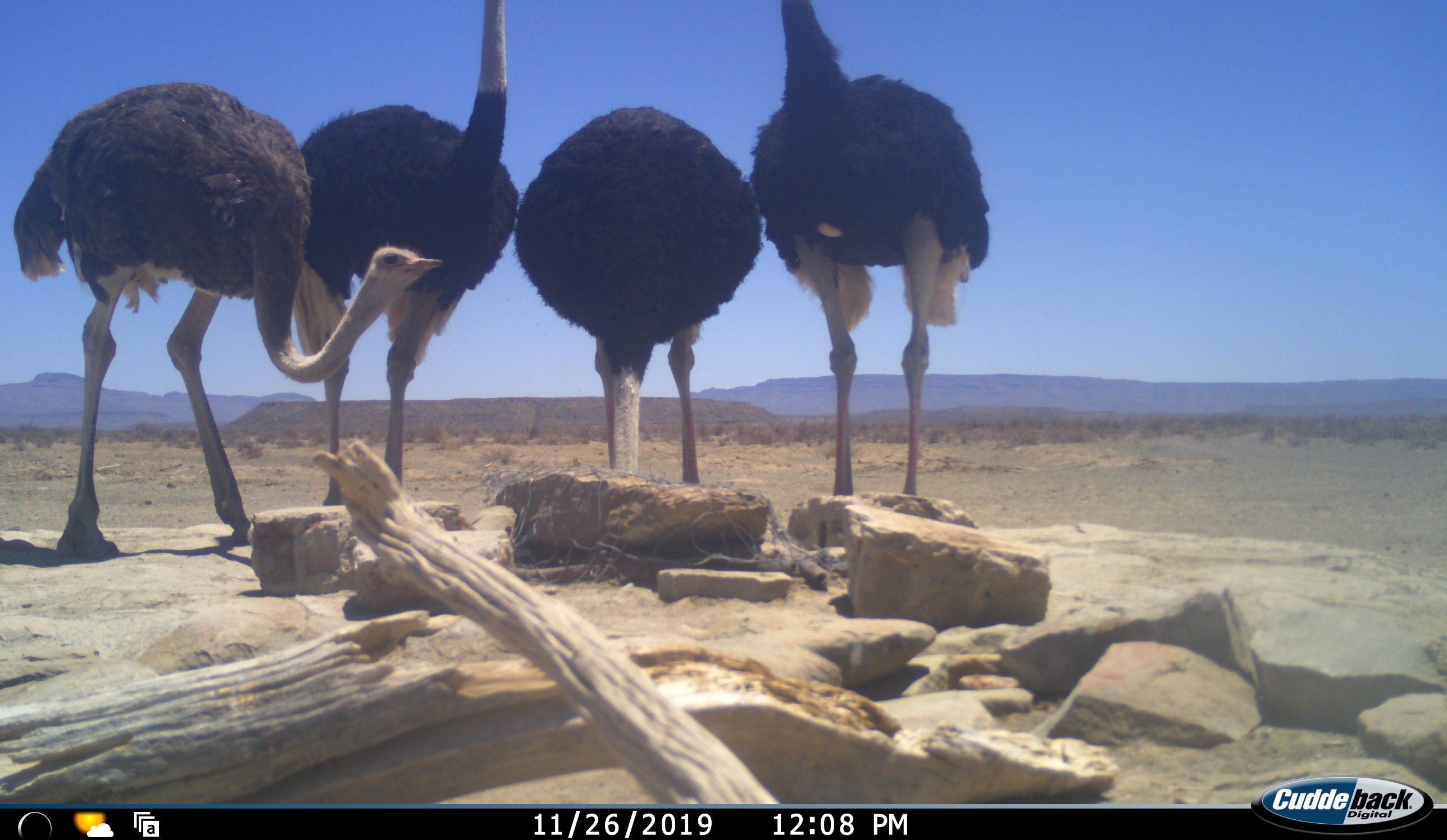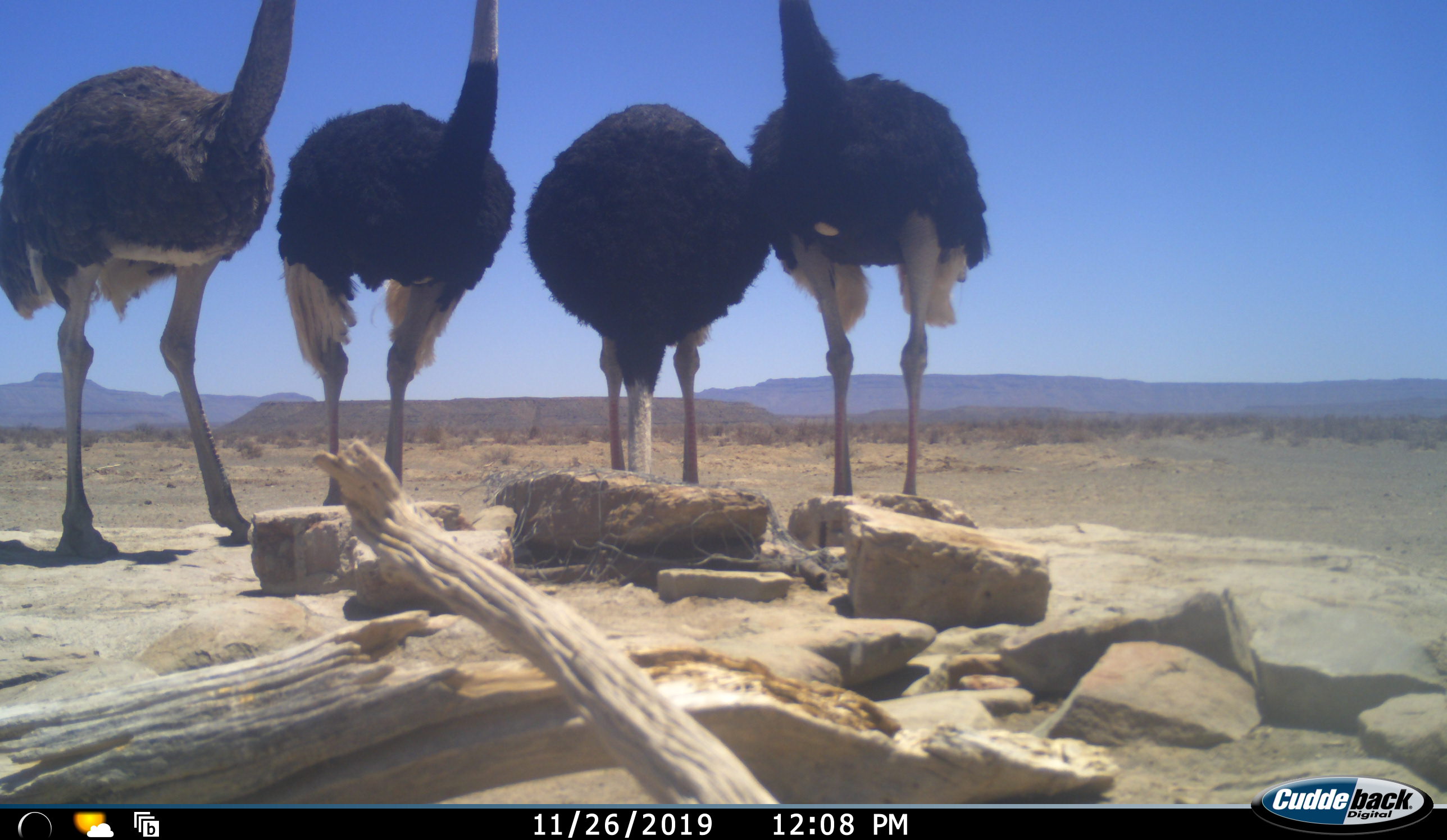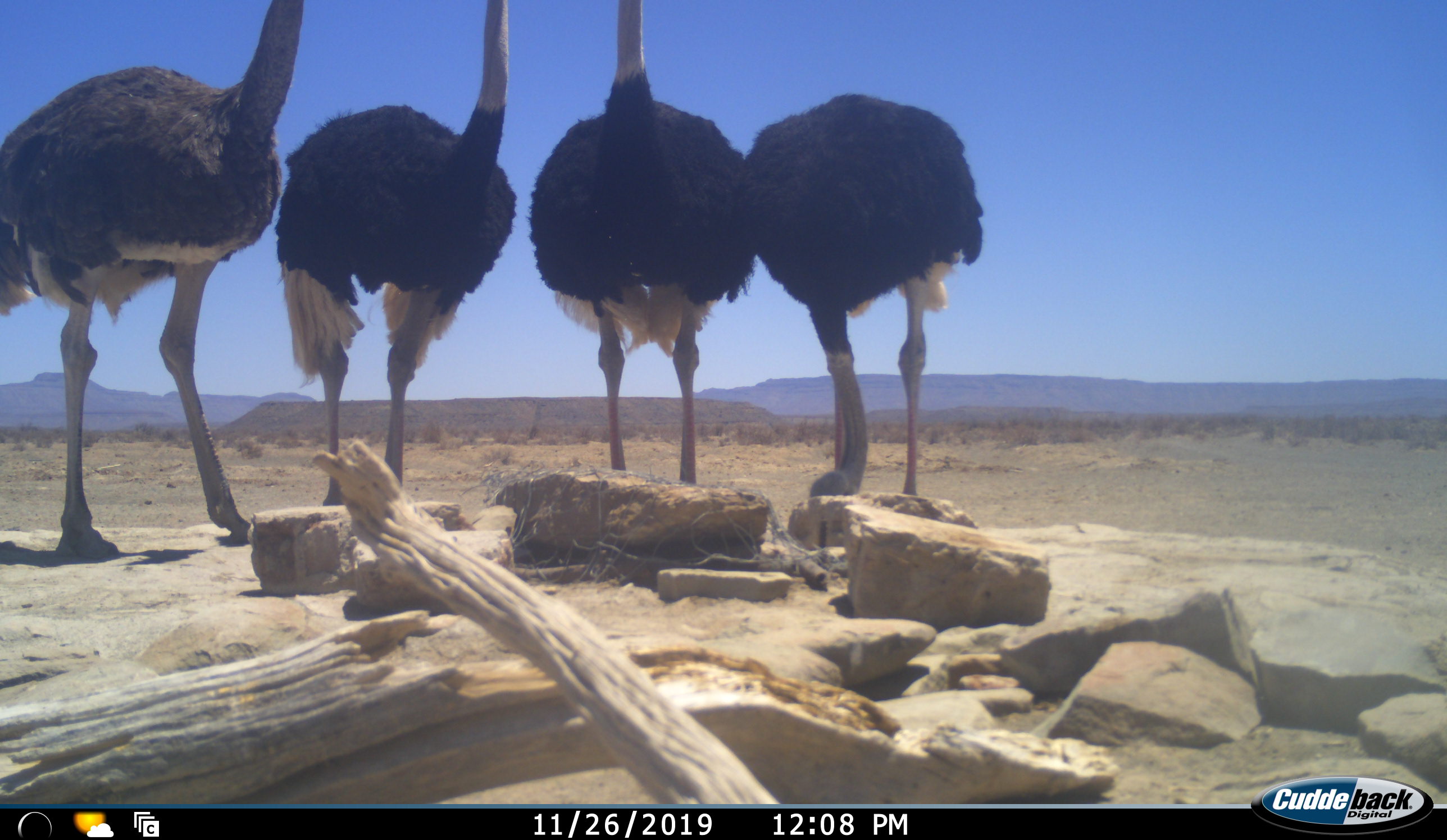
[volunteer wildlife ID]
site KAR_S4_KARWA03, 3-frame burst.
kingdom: Animalia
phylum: Chordata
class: Aves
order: Struthioniformes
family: Struthionidae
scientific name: Struthionidae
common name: ostrich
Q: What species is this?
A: Ostrich (Struthionidae).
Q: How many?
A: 4.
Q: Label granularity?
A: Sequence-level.